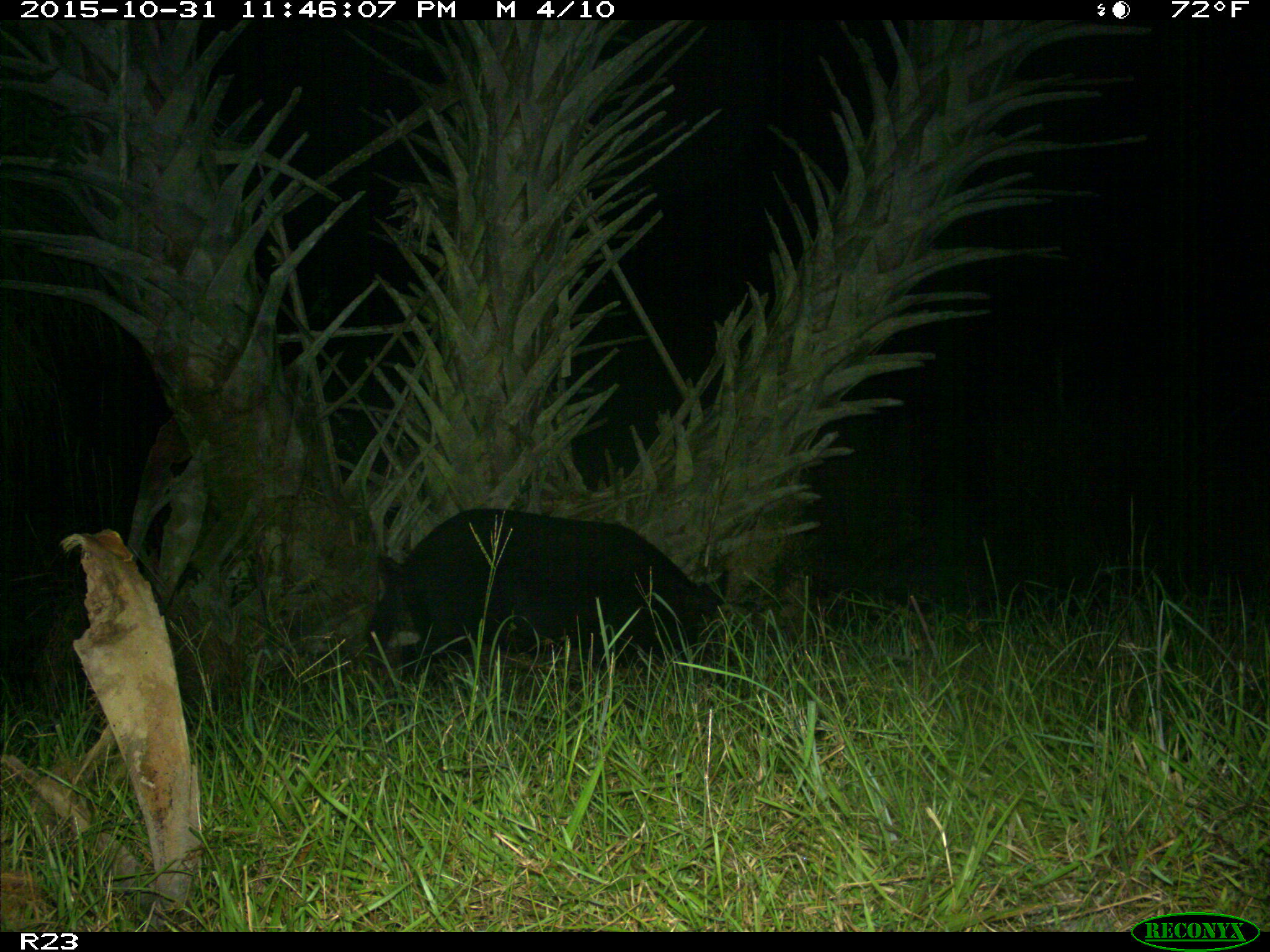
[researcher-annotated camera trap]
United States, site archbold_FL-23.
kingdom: Animalia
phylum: Chordata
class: Mammalia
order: Artiodactyla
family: Suidae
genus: Sus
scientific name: Sus scrofa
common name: wild boar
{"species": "Sus scrofa (wild boar)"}